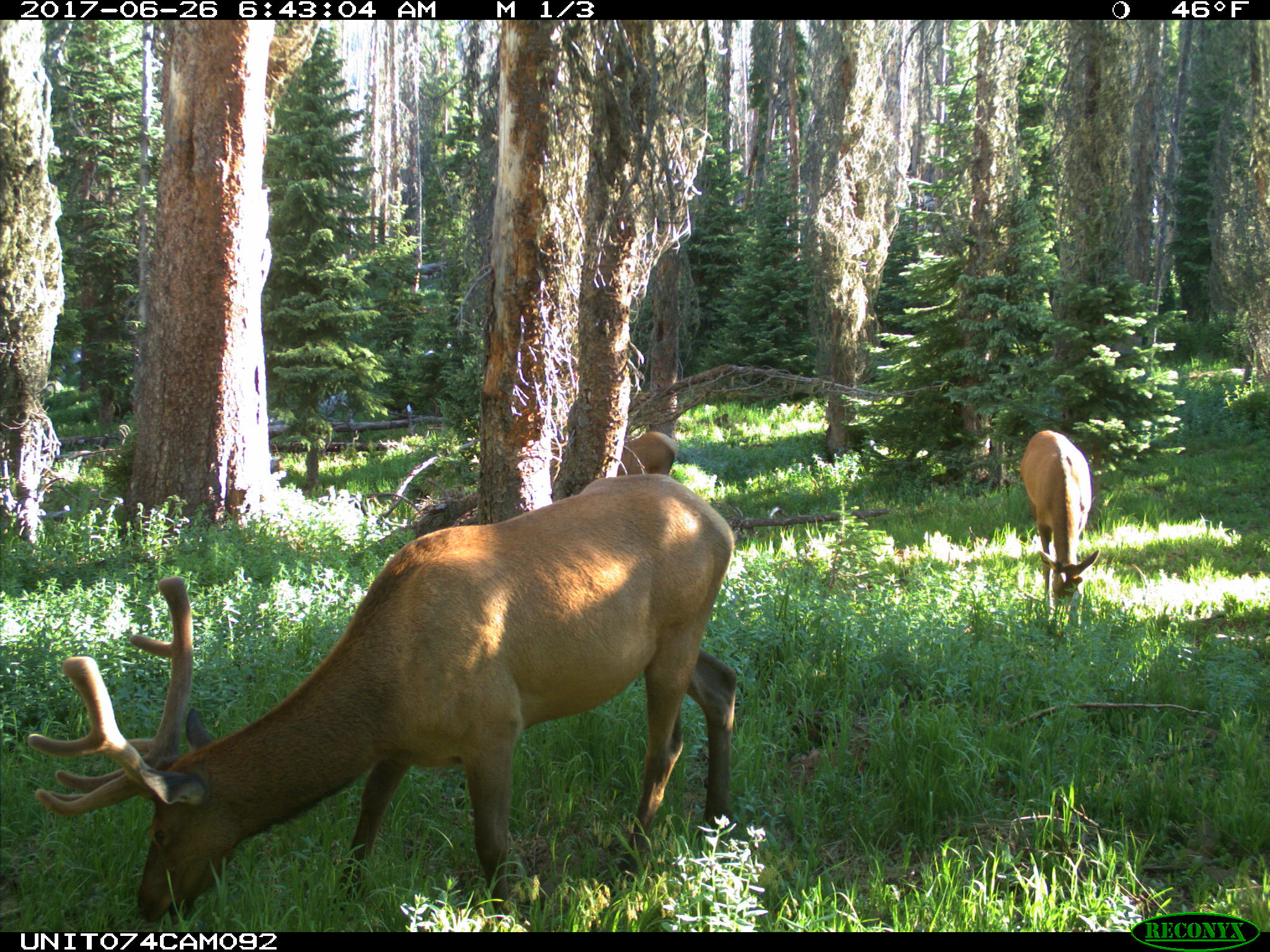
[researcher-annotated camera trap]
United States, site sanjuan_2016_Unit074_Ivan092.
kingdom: Animalia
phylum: Chordata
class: Mammalia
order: Artiodactyla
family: Cervidae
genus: Cervus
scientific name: Cervus elaphus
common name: red deer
Cervus elaphus (red deer).